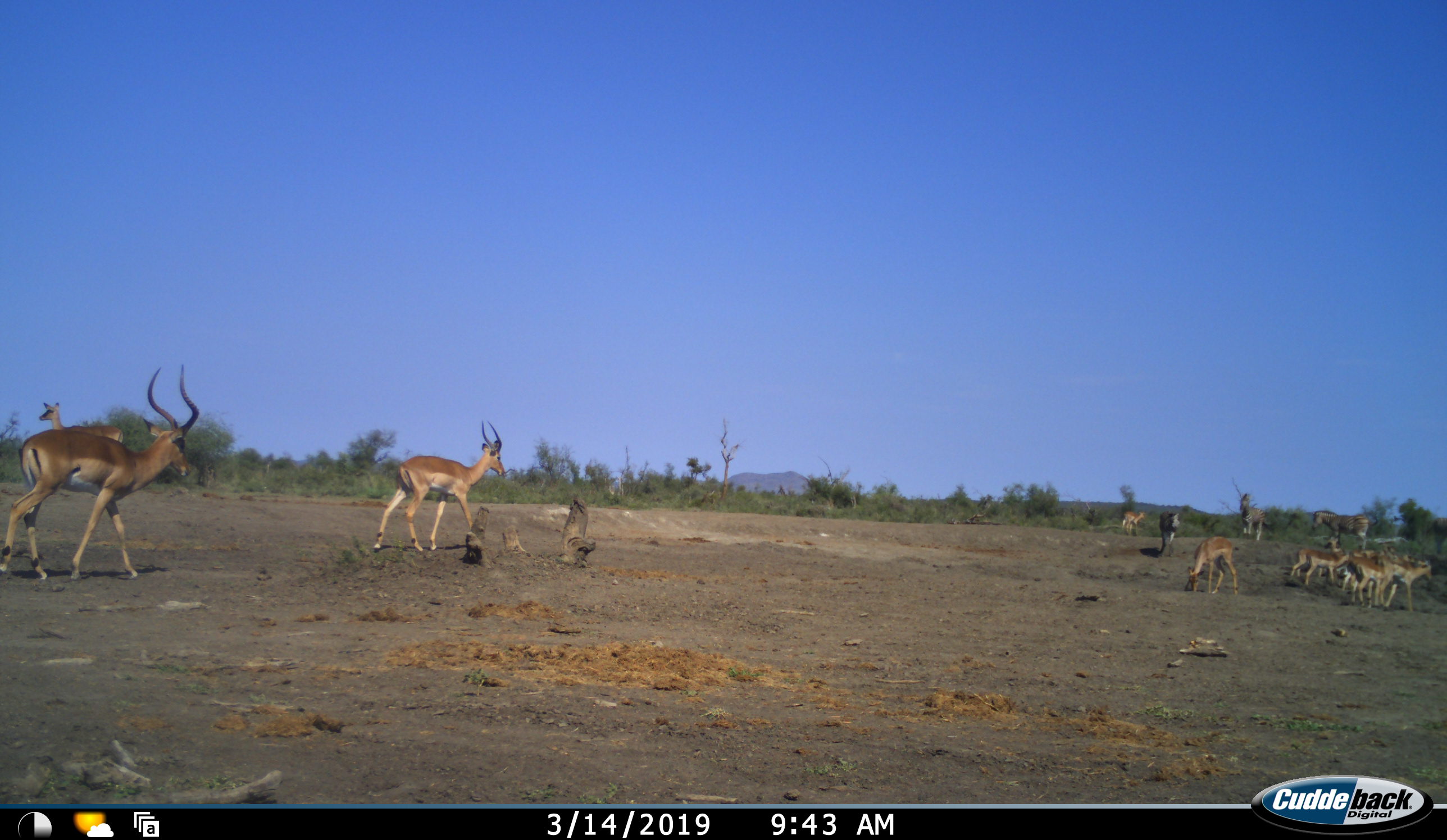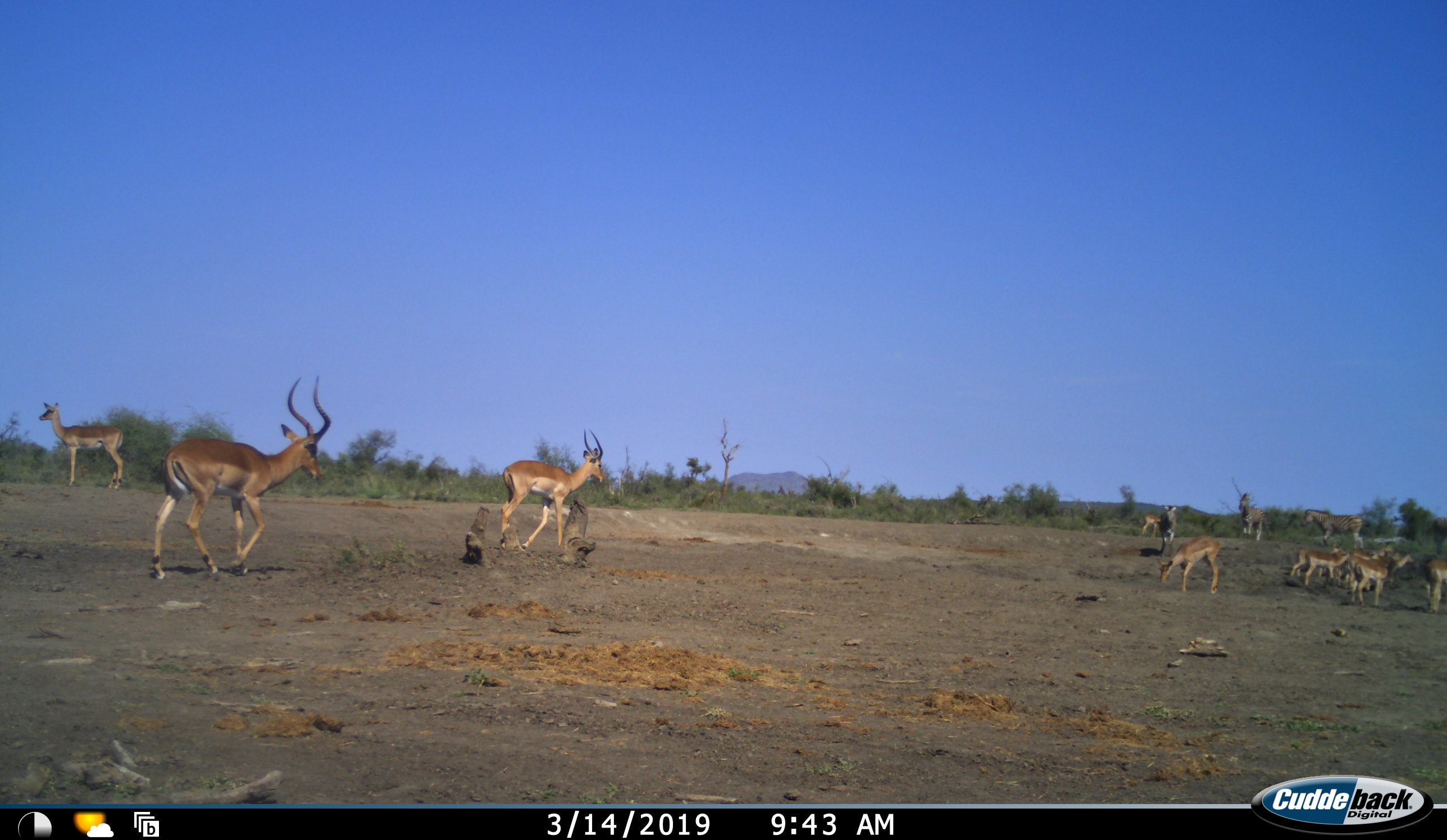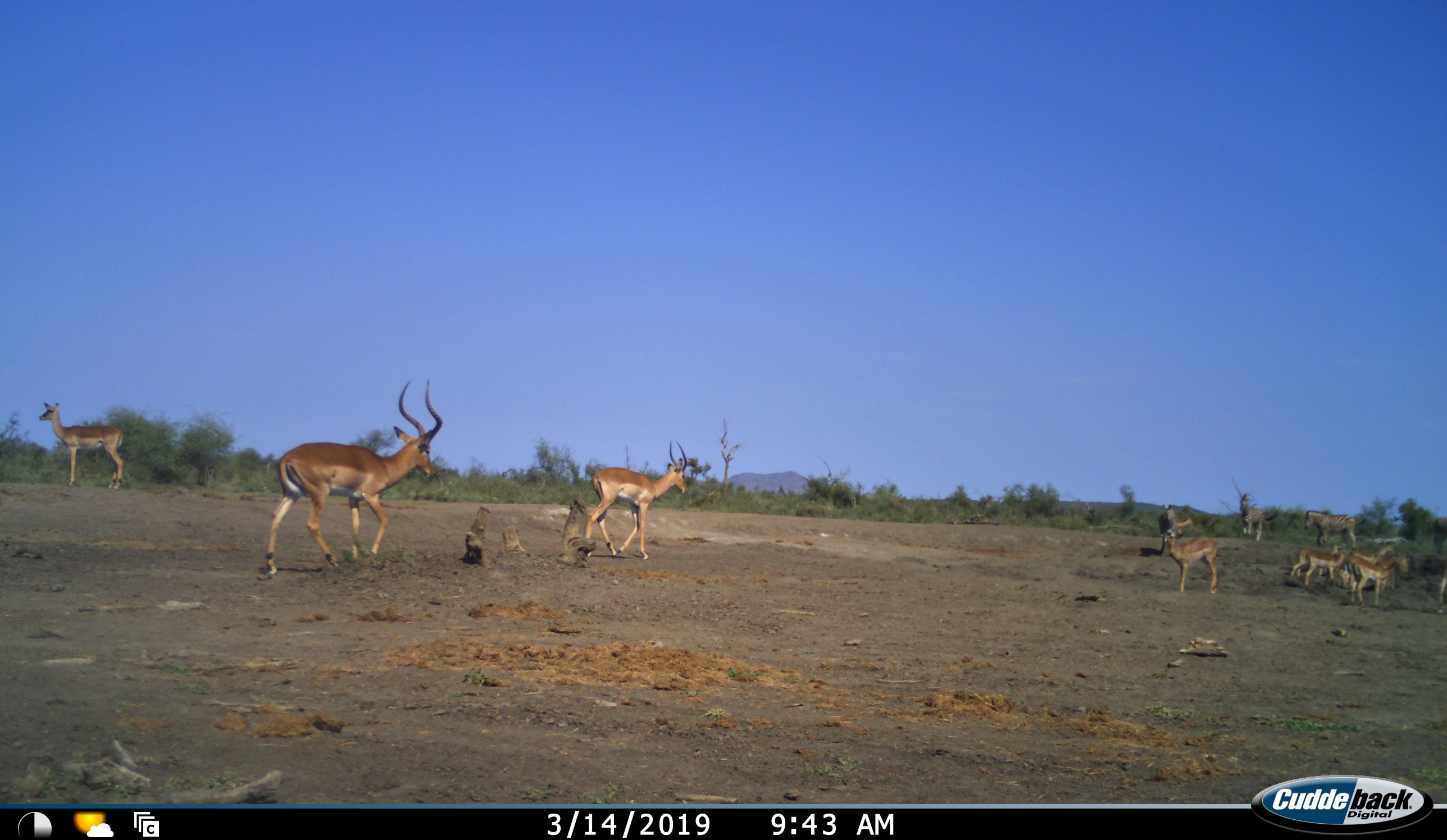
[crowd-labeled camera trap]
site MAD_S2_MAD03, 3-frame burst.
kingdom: Animalia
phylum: Chordata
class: Mammalia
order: Artiodactyla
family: Bovidae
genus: Aepyceros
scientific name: Aepyceros melampus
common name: impala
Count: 11-50.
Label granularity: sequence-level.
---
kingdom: Animalia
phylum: Chordata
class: Mammalia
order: Perissodactyla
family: Equidae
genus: Equus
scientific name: Equus quagga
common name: plains zebra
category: zebraplains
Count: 3.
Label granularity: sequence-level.